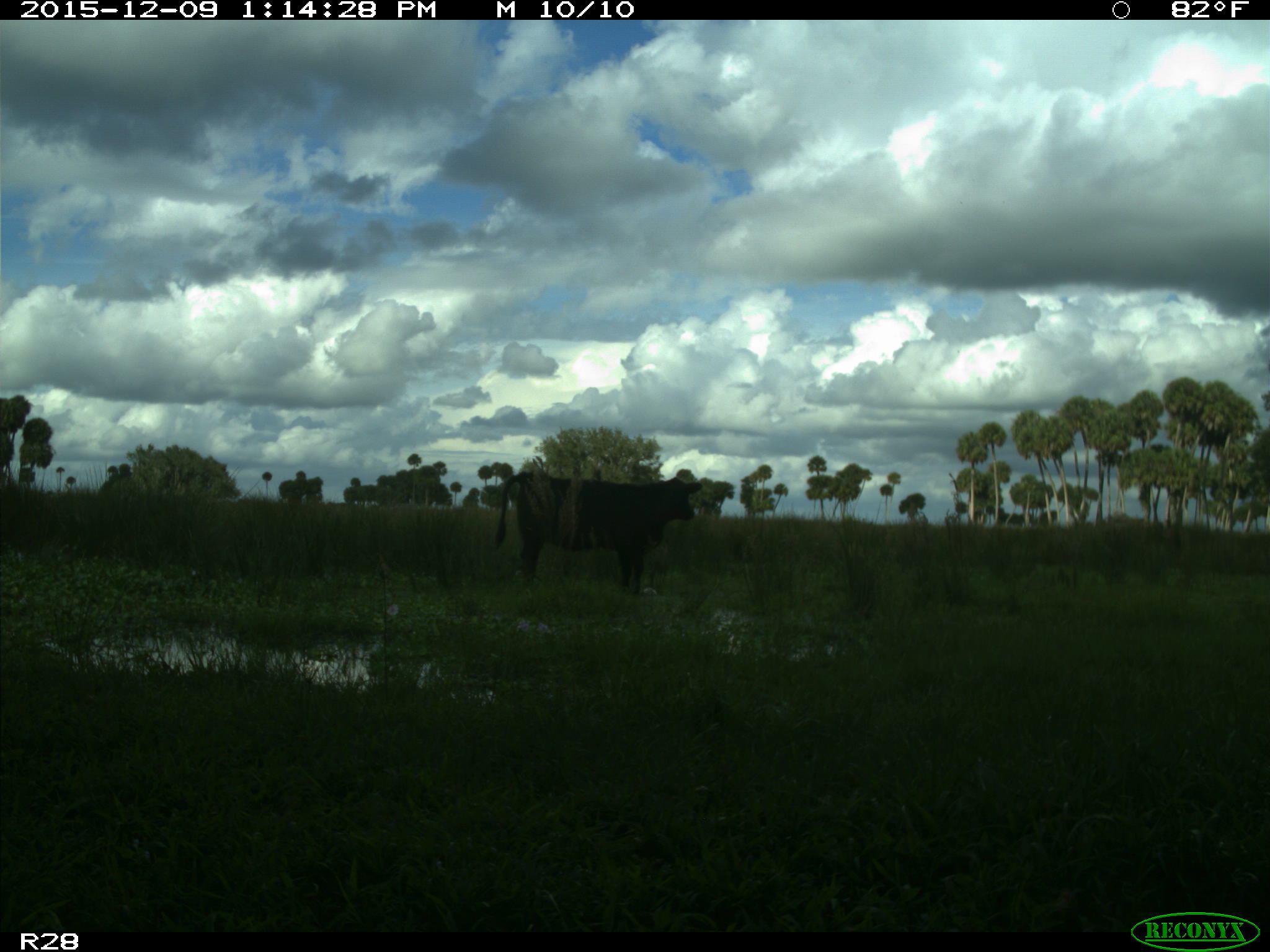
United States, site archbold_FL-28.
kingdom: Animalia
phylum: Chordata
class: Mammalia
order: Artiodactyla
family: Bovidae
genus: Bos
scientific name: Bos taurus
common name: domestic cow